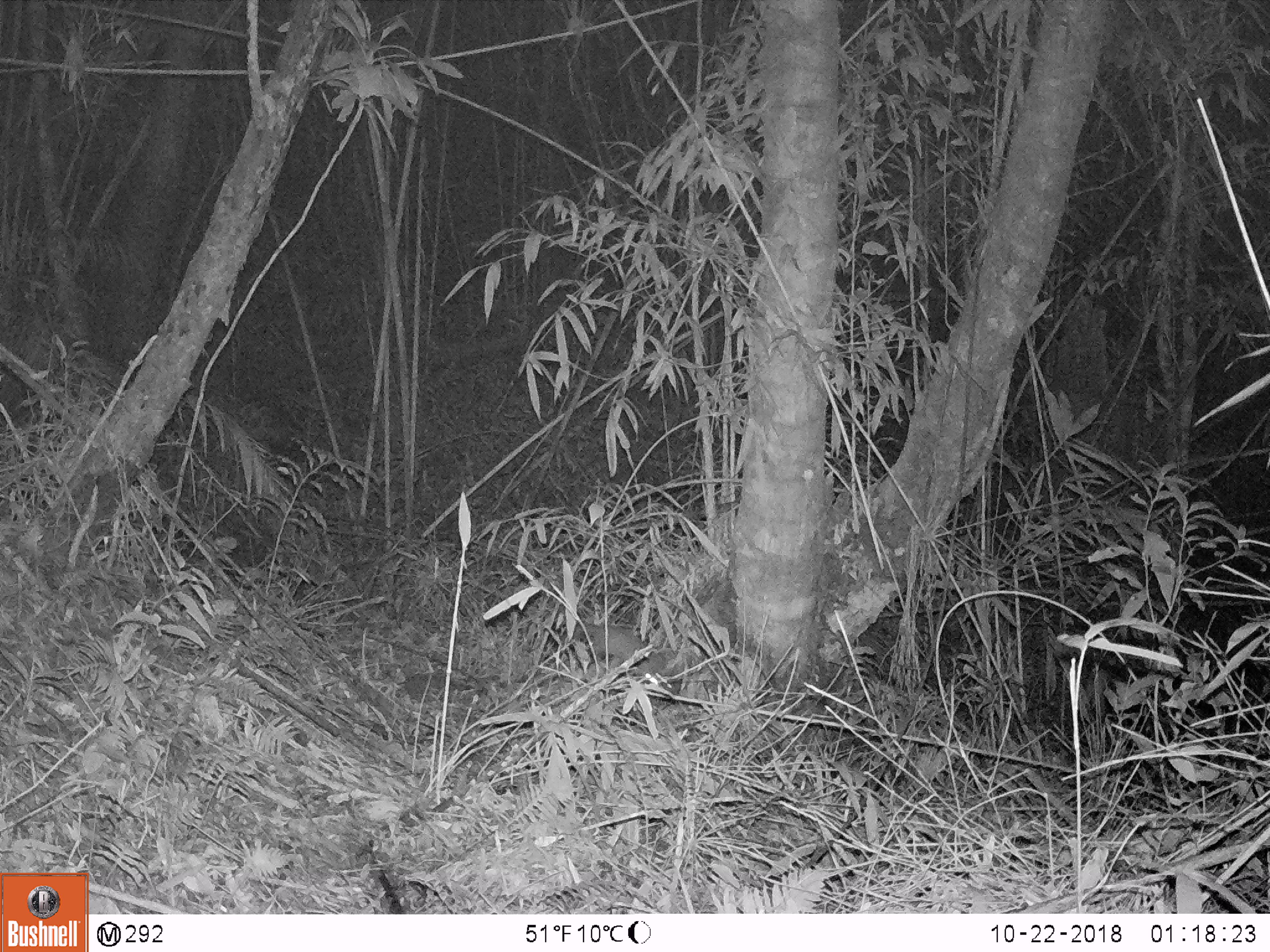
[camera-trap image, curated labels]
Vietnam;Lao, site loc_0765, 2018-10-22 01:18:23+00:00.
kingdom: Animalia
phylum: Chordata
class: Mammalia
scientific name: Mammalia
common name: mammal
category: unidentified small mammal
Unidentified small mammal (mammal) (Mammalia). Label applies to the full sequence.